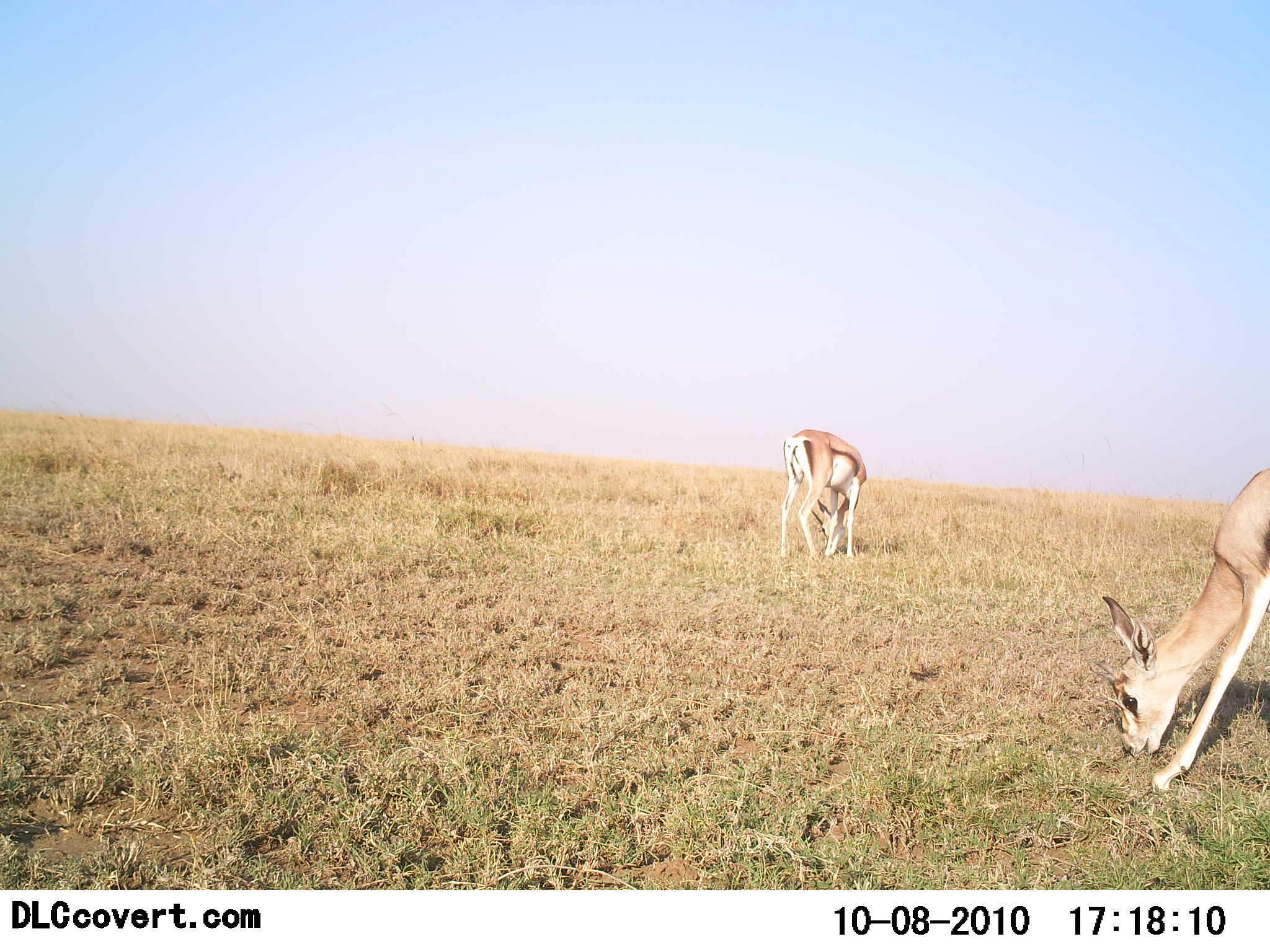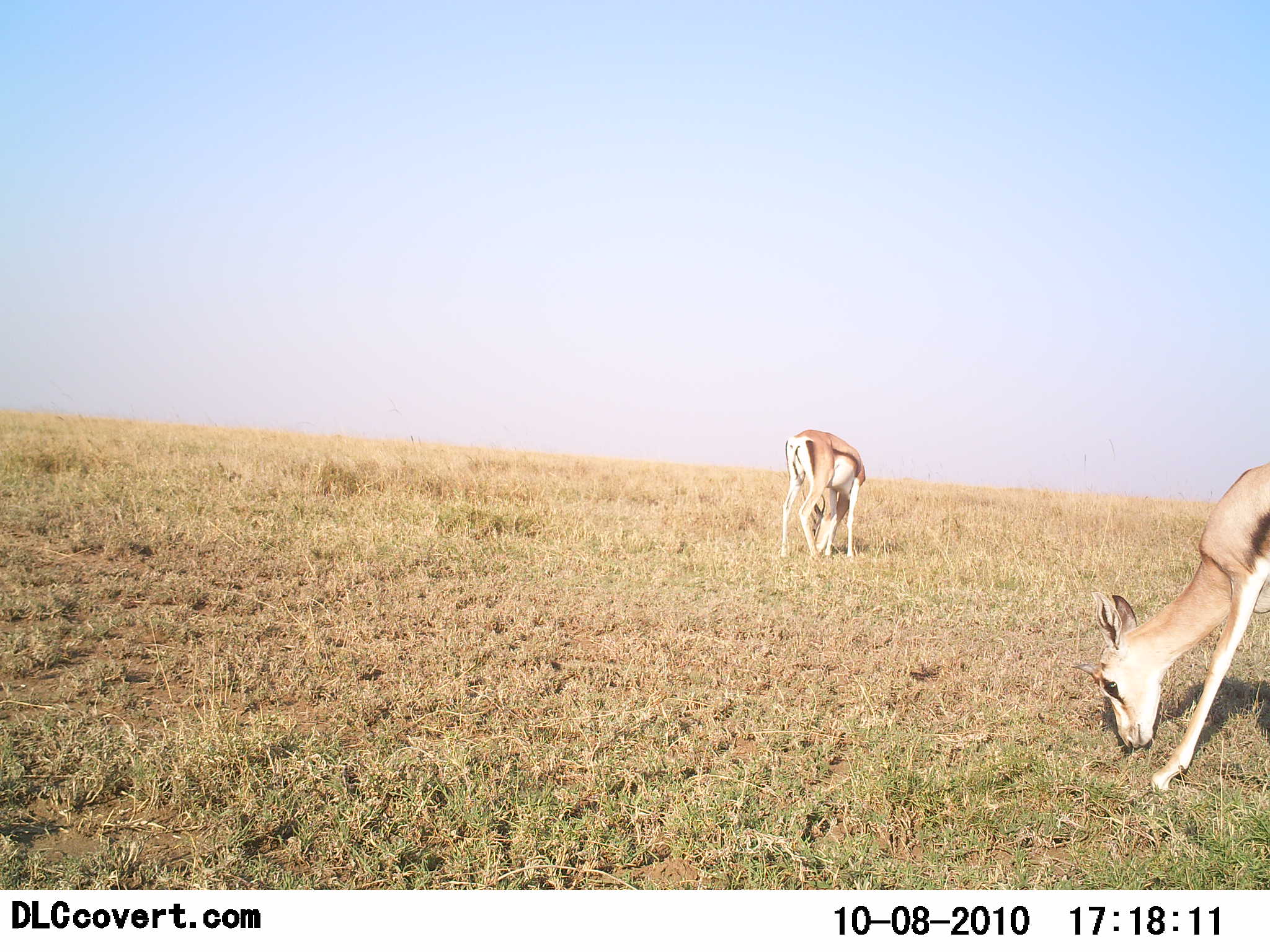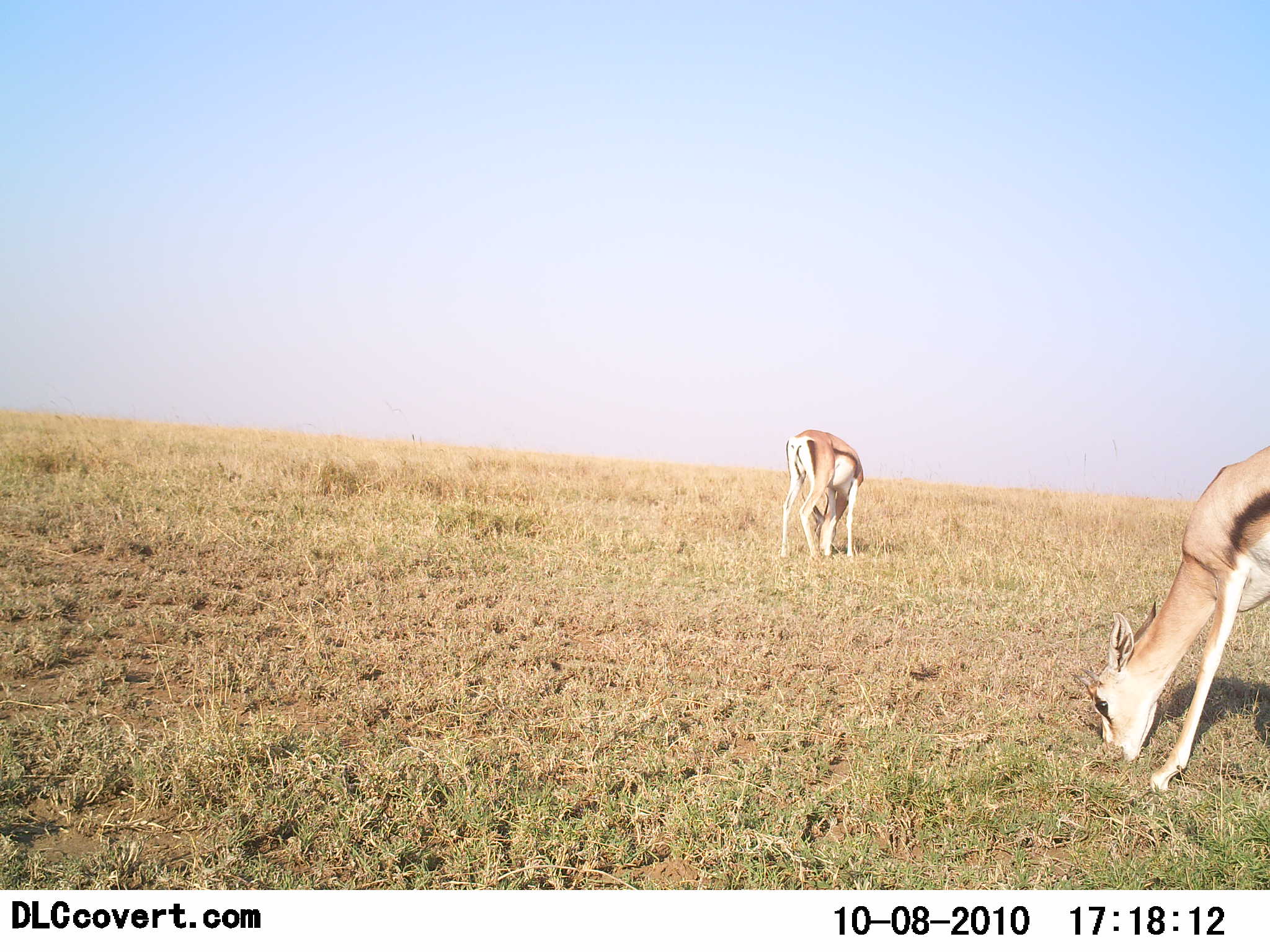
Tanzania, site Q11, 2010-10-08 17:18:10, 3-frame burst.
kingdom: Animalia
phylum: Chordata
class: Mammalia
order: Artiodactyla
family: Bovidae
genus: Eudorcas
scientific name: Eudorcas thomsonii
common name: thomson's gazelle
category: gazellethomsons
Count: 2.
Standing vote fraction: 8%.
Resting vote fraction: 0%.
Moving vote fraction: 8%.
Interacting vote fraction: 0%.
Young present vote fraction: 0%.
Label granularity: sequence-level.